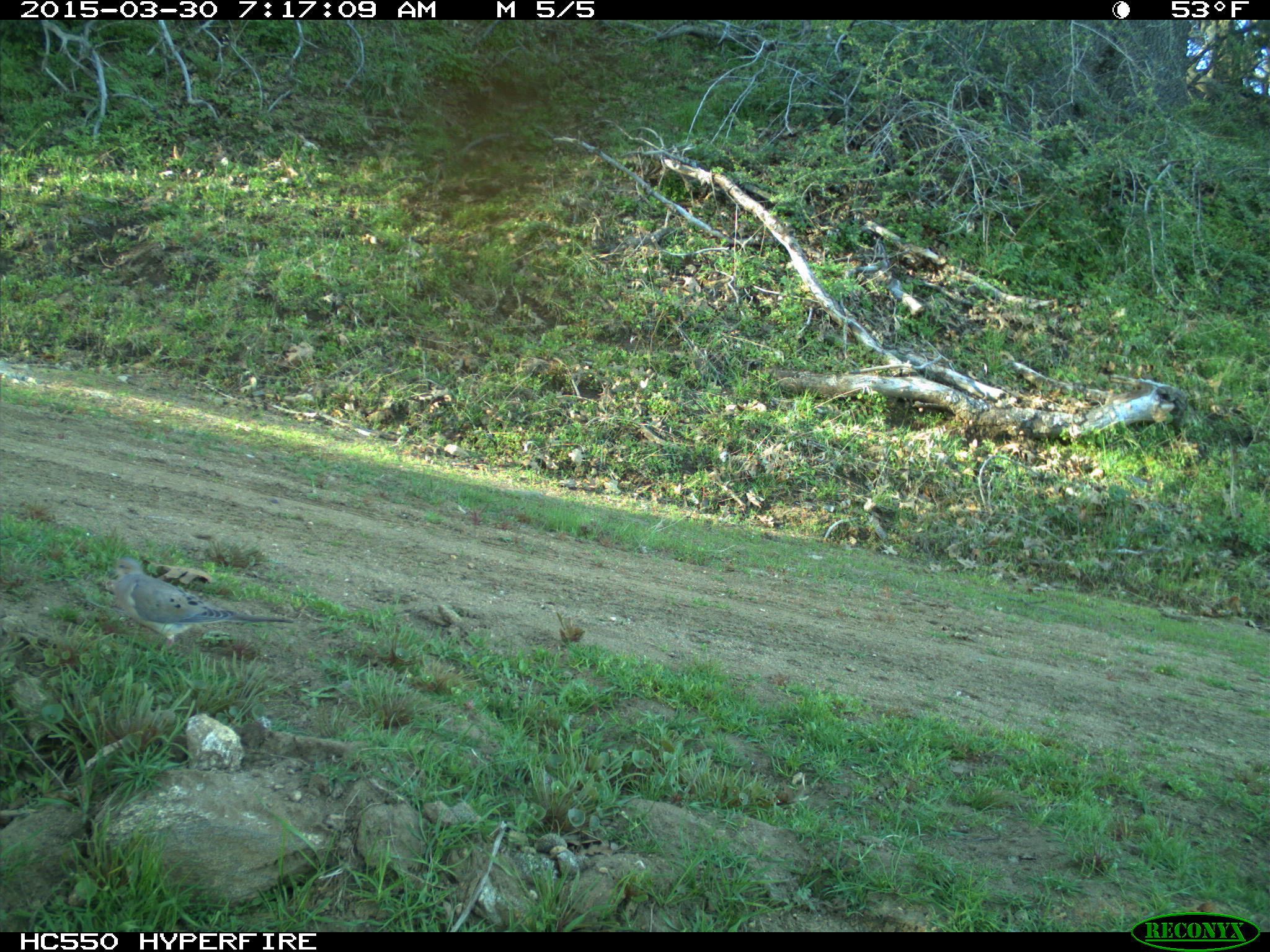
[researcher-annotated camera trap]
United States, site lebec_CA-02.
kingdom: Animalia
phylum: Chordata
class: Aves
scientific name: Aves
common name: birds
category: unidentified bird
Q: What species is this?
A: Unidentified bird (birds) (Aves).